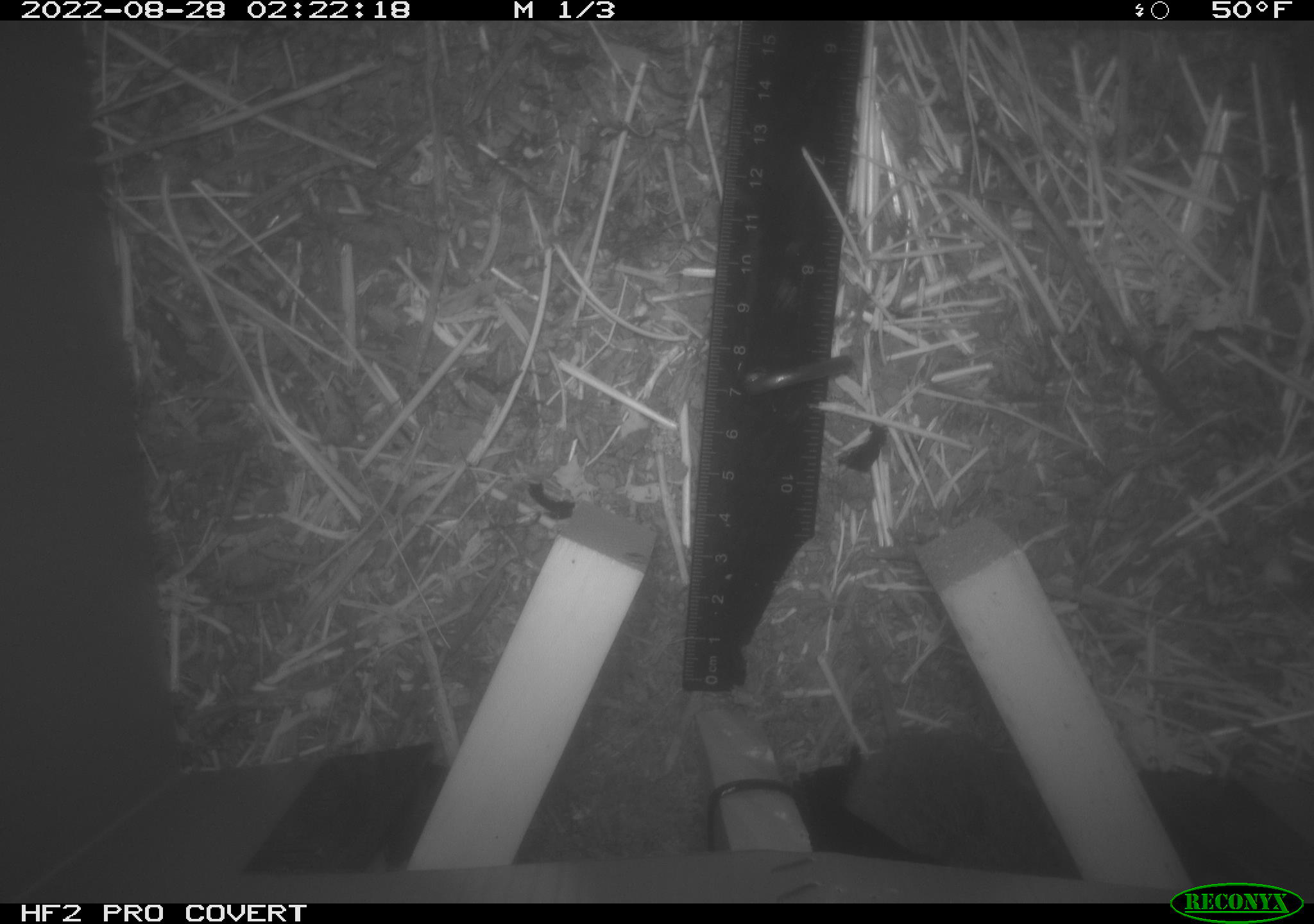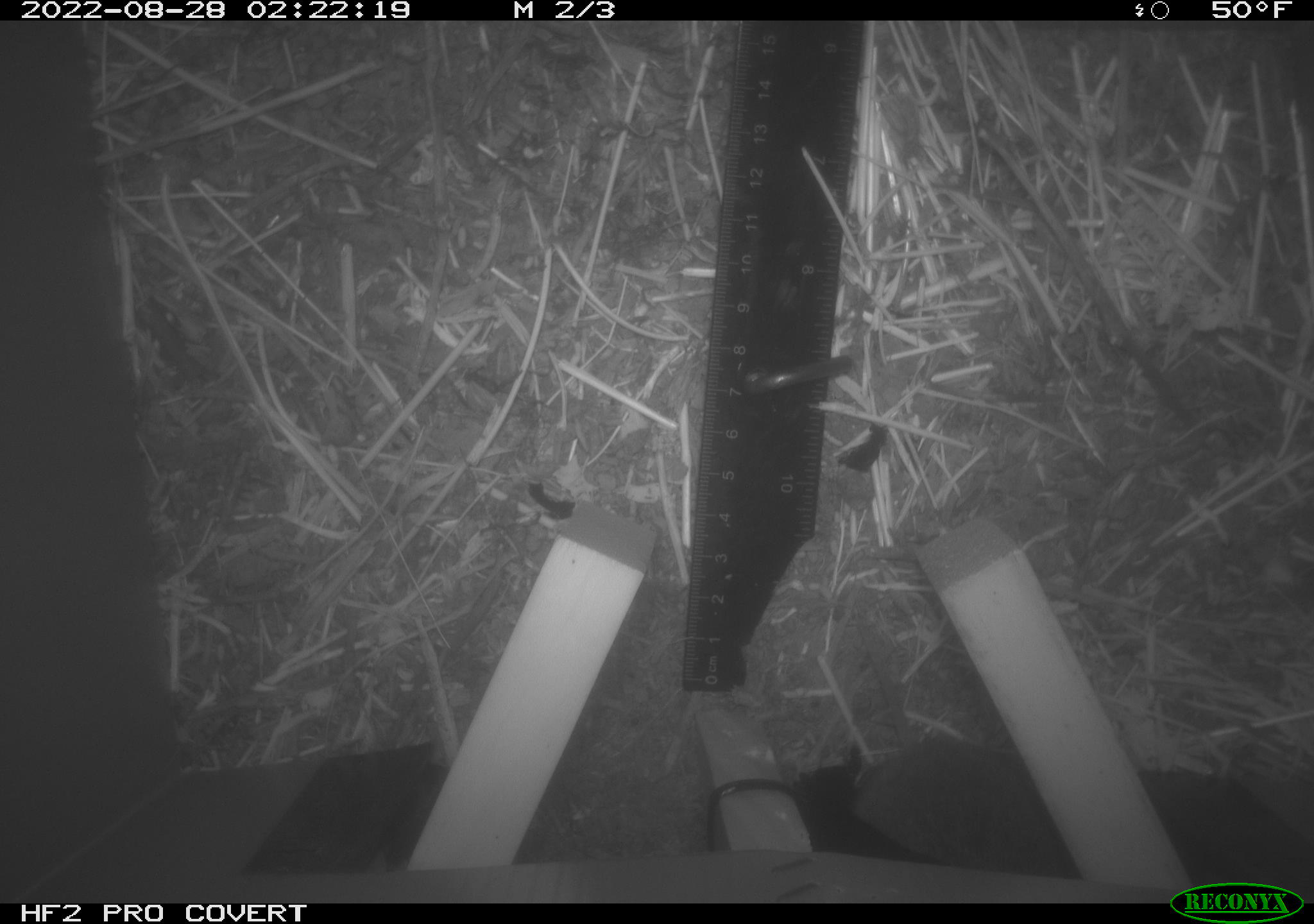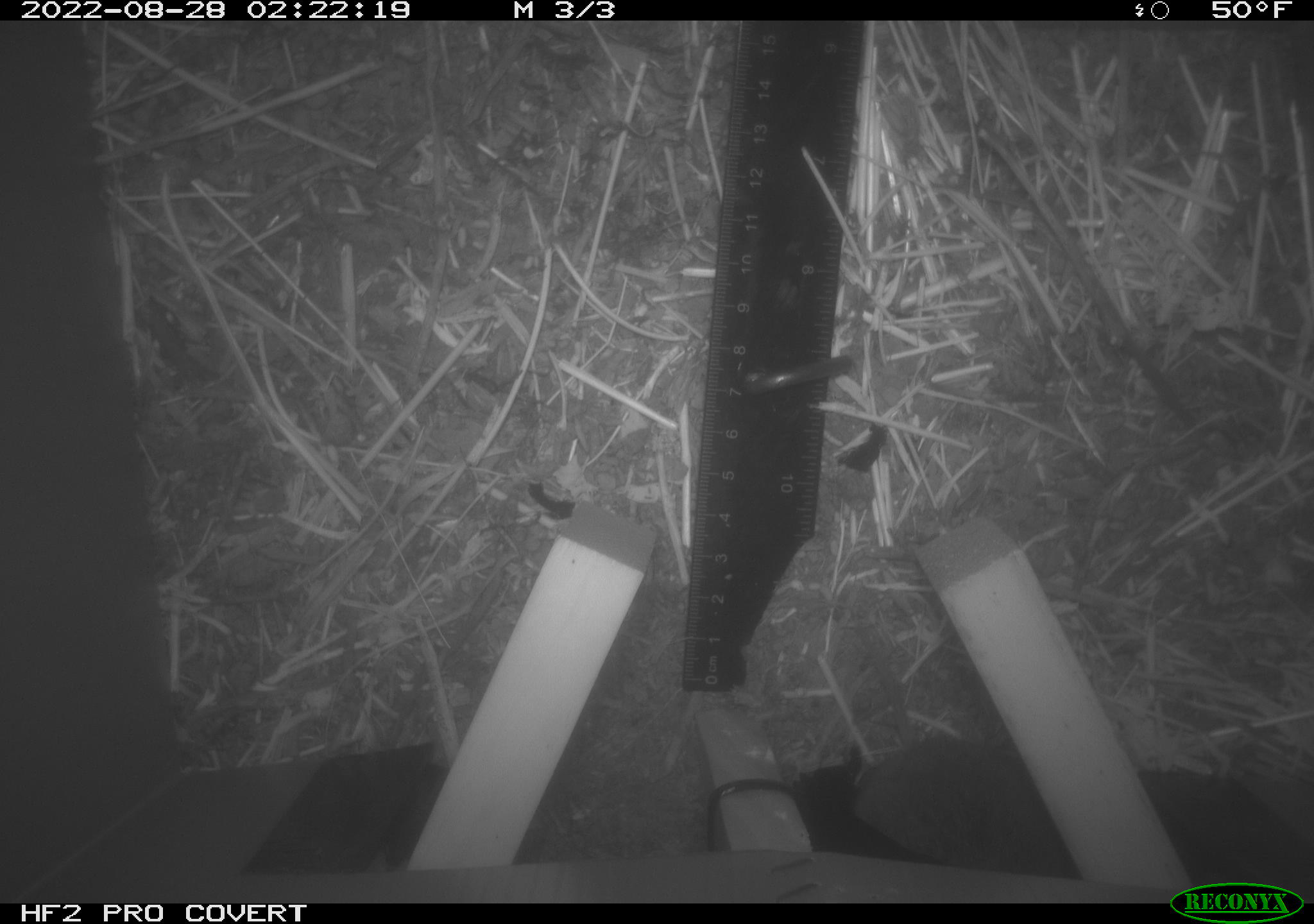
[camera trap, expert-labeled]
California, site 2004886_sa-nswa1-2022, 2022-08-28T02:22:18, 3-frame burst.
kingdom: Animalia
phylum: Chordata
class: Mammalia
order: Rodentia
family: Cricetidae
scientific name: Cricetidae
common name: hamsters, voles, lemmings, and allies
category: cricetidae family